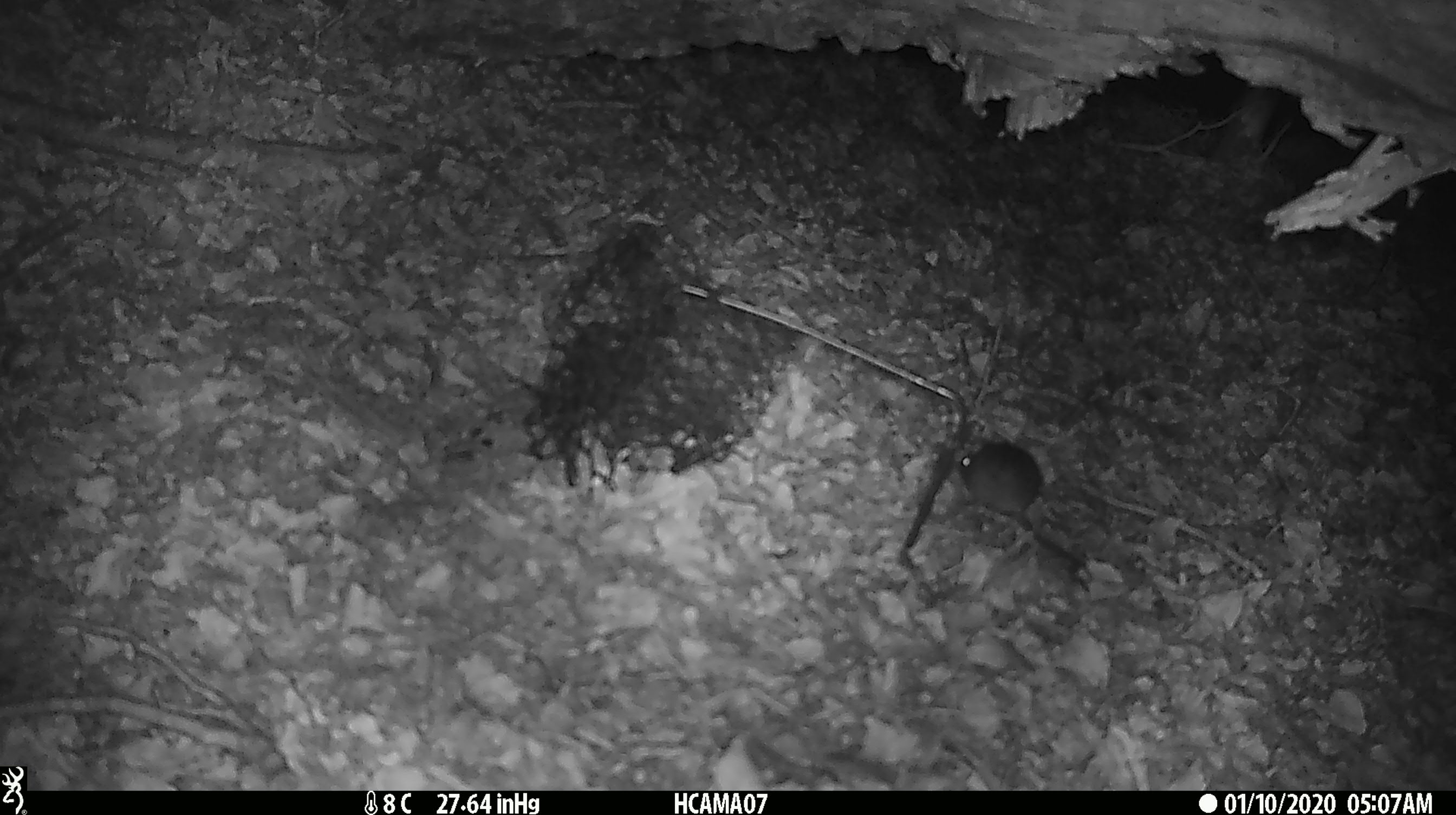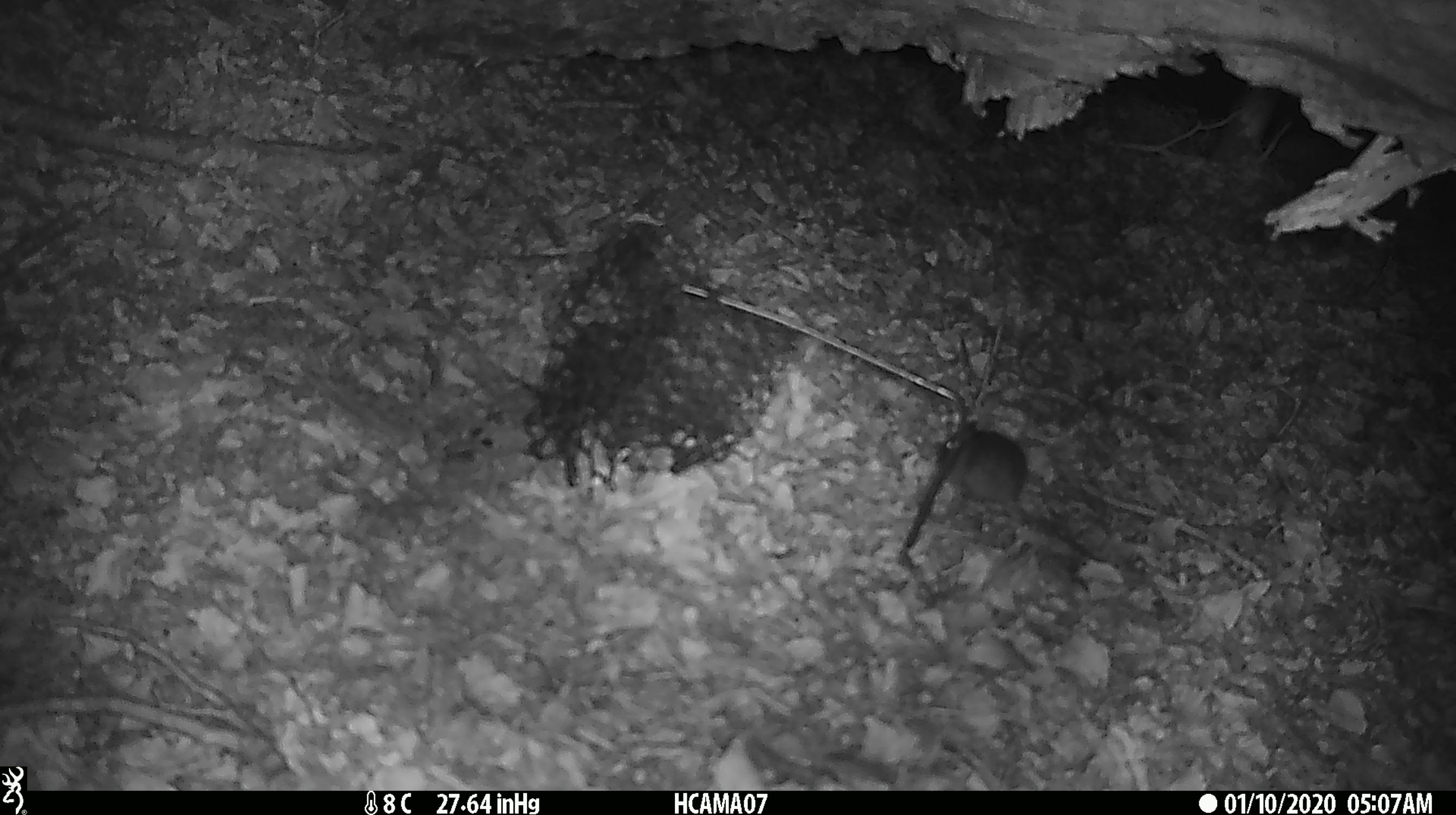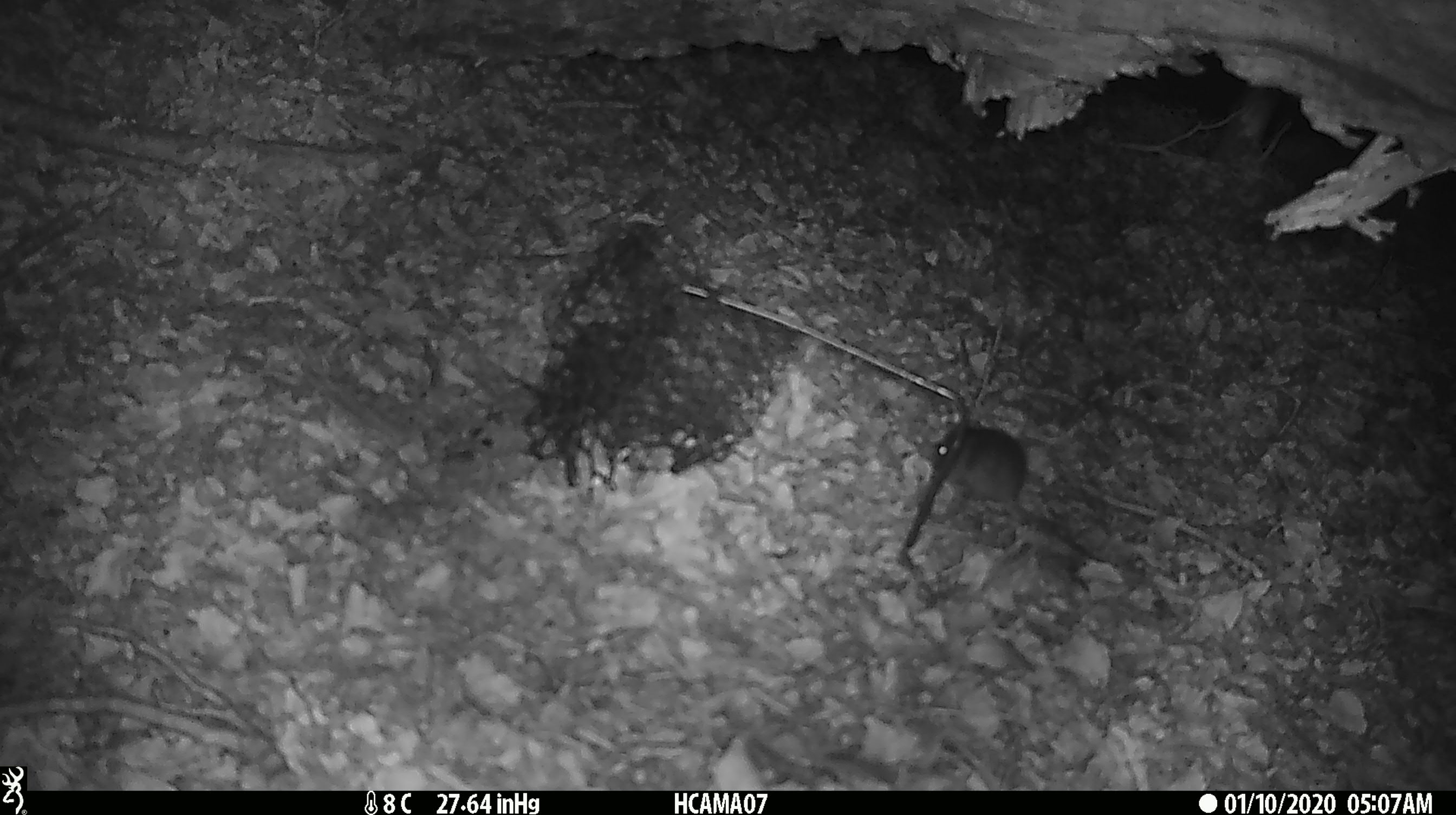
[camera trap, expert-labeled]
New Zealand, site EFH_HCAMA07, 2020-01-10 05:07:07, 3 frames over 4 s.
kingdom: Animalia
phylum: Chordata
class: Mammalia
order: Rodentia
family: Muridae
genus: Mus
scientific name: Mus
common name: mouse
Mouse (Mus).